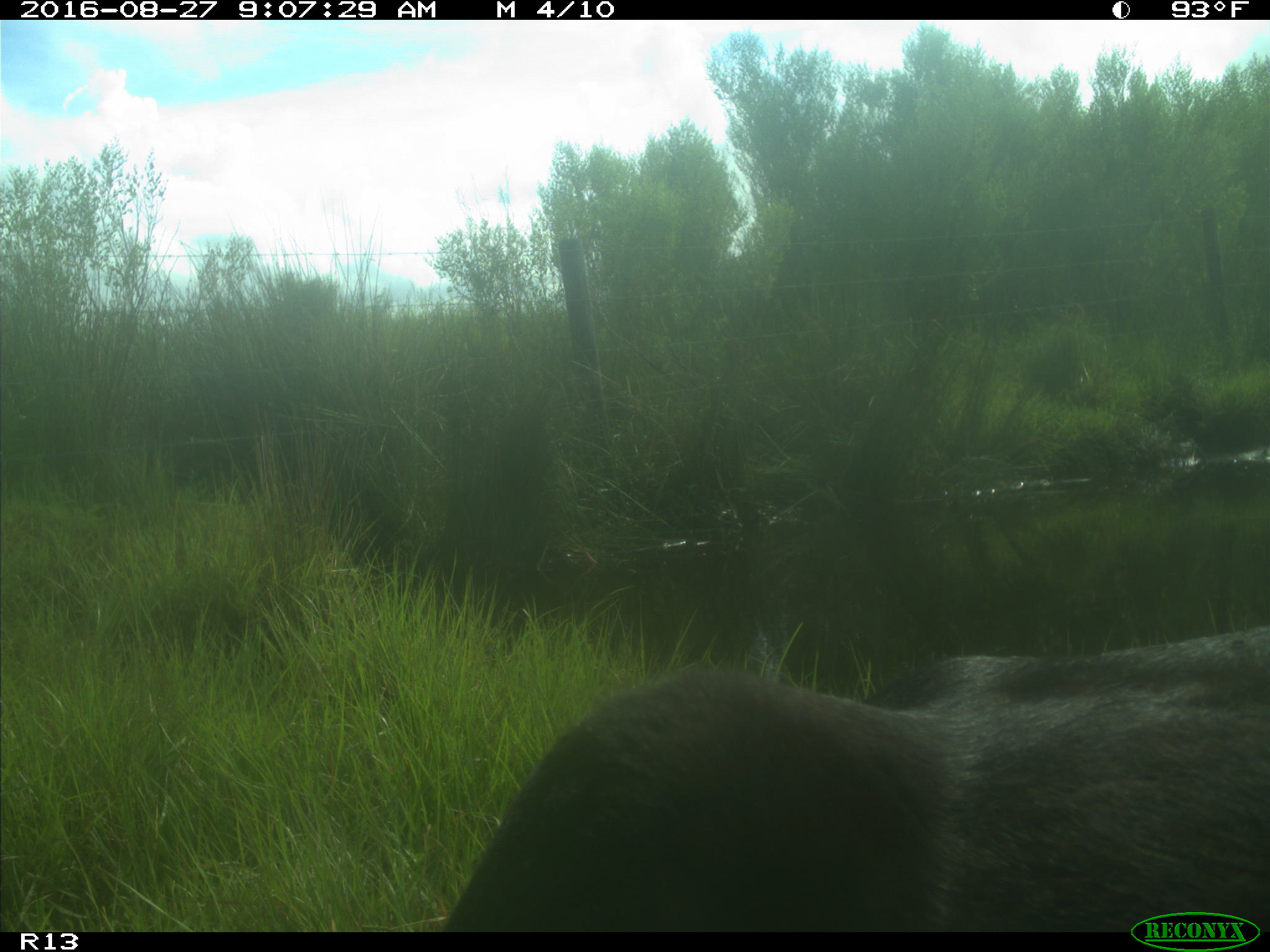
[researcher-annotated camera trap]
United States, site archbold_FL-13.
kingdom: Animalia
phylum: Chordata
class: Mammalia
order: Artiodactyla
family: Bovidae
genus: Bos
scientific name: Bos taurus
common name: domestic cow